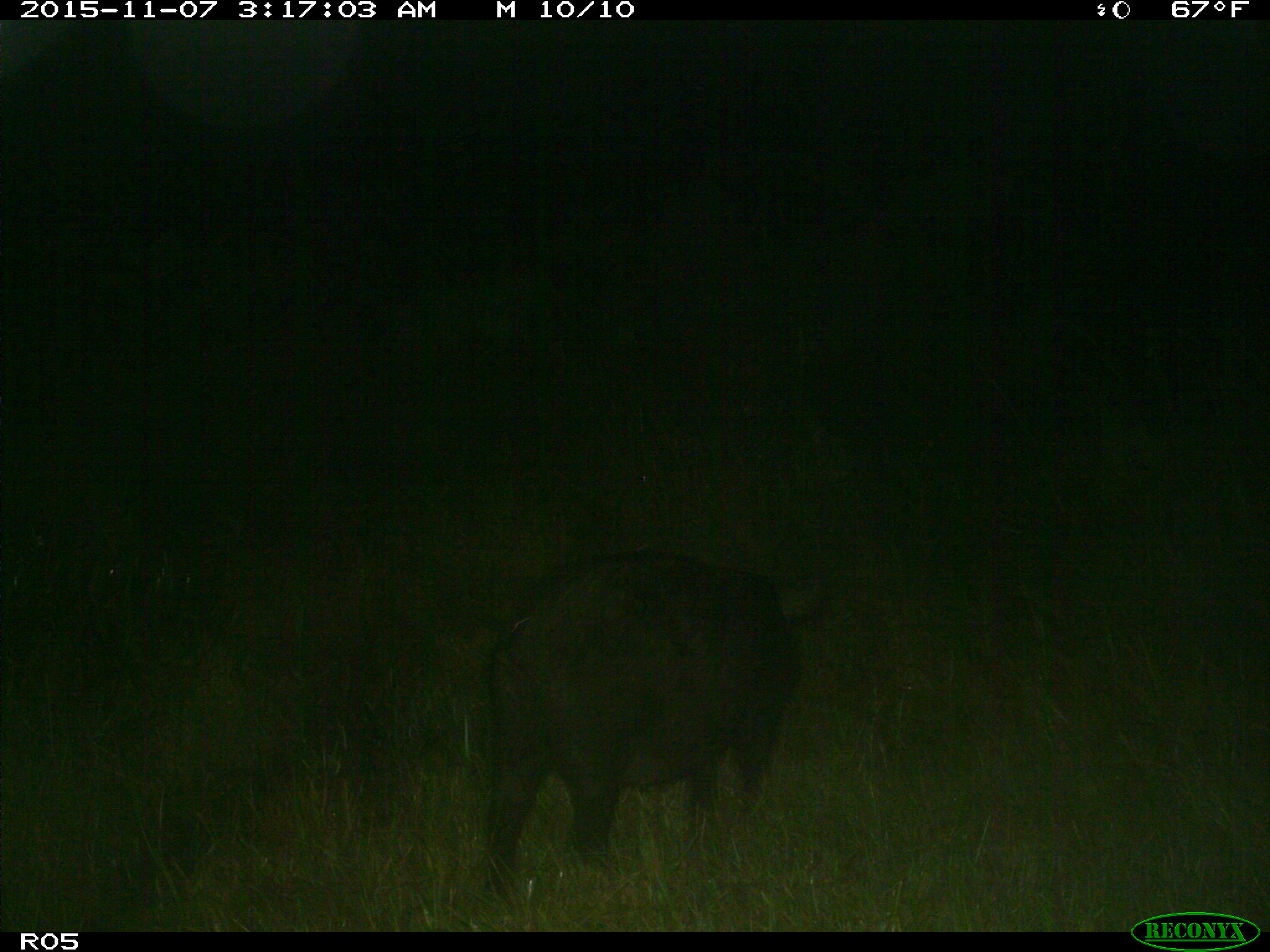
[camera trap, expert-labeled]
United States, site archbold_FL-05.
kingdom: Animalia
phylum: Chordata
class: Mammalia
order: Artiodactyla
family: Suidae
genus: Sus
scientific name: Sus scrofa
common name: wild boar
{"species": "Sus scrofa (wild boar)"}